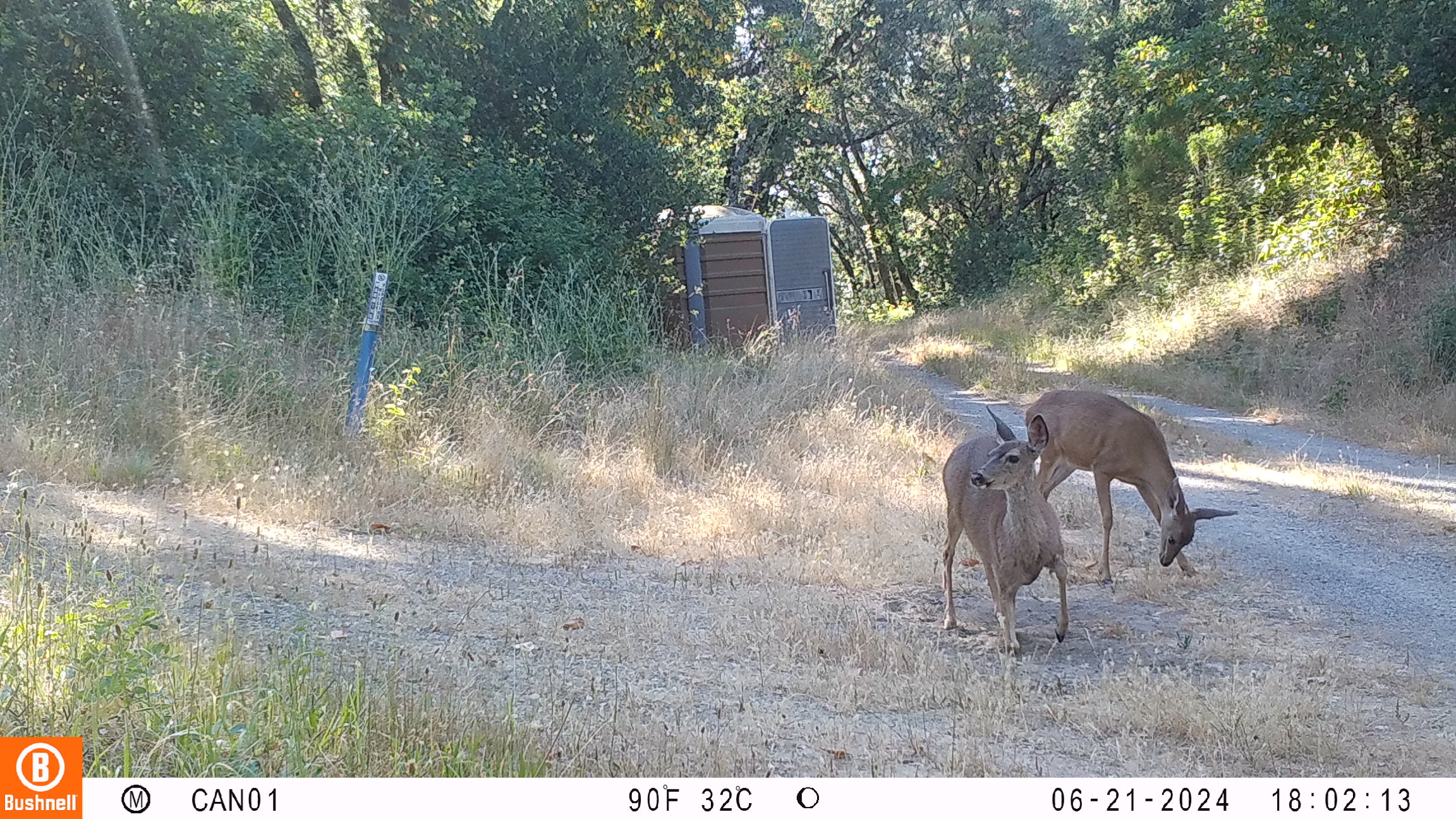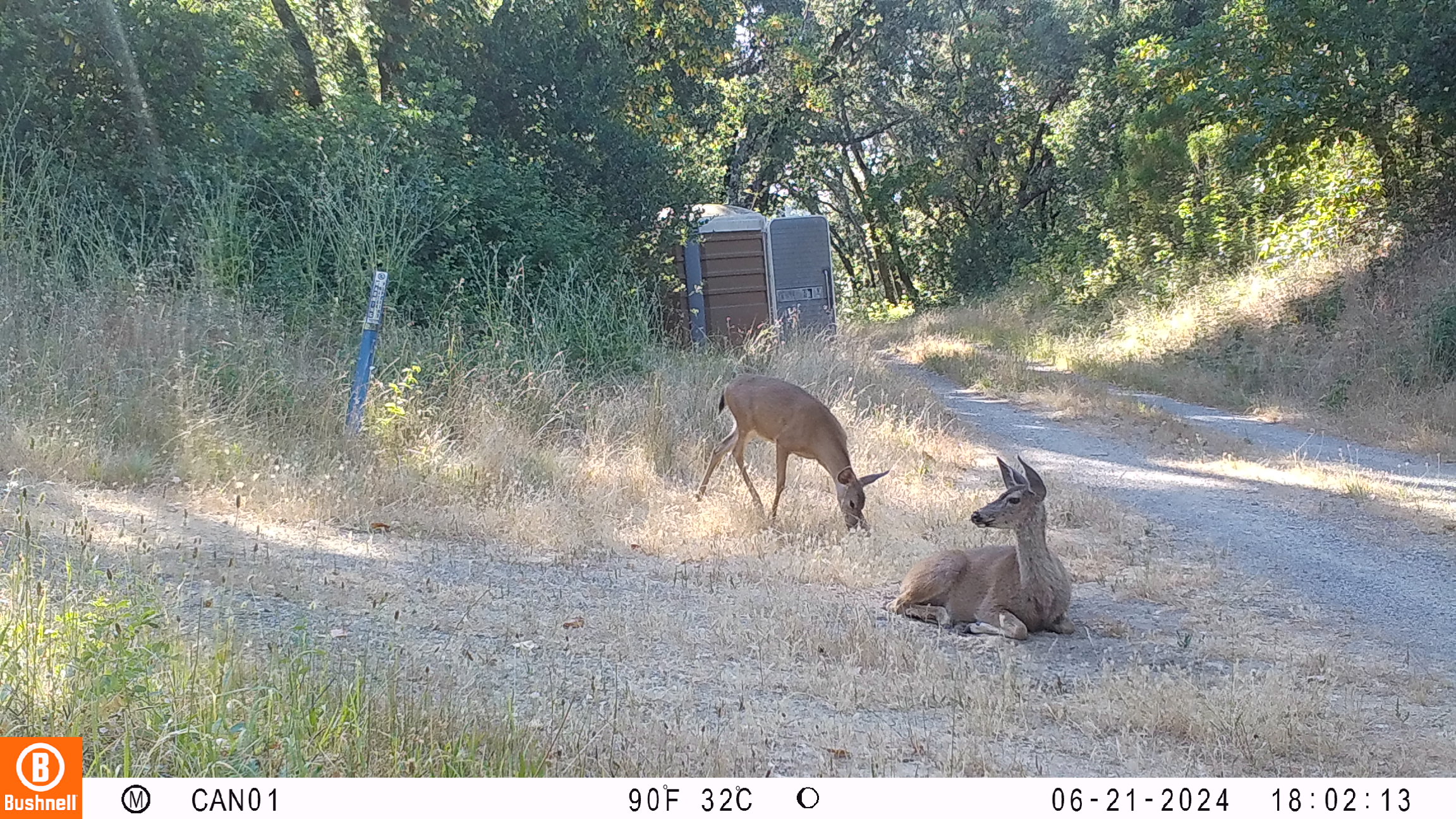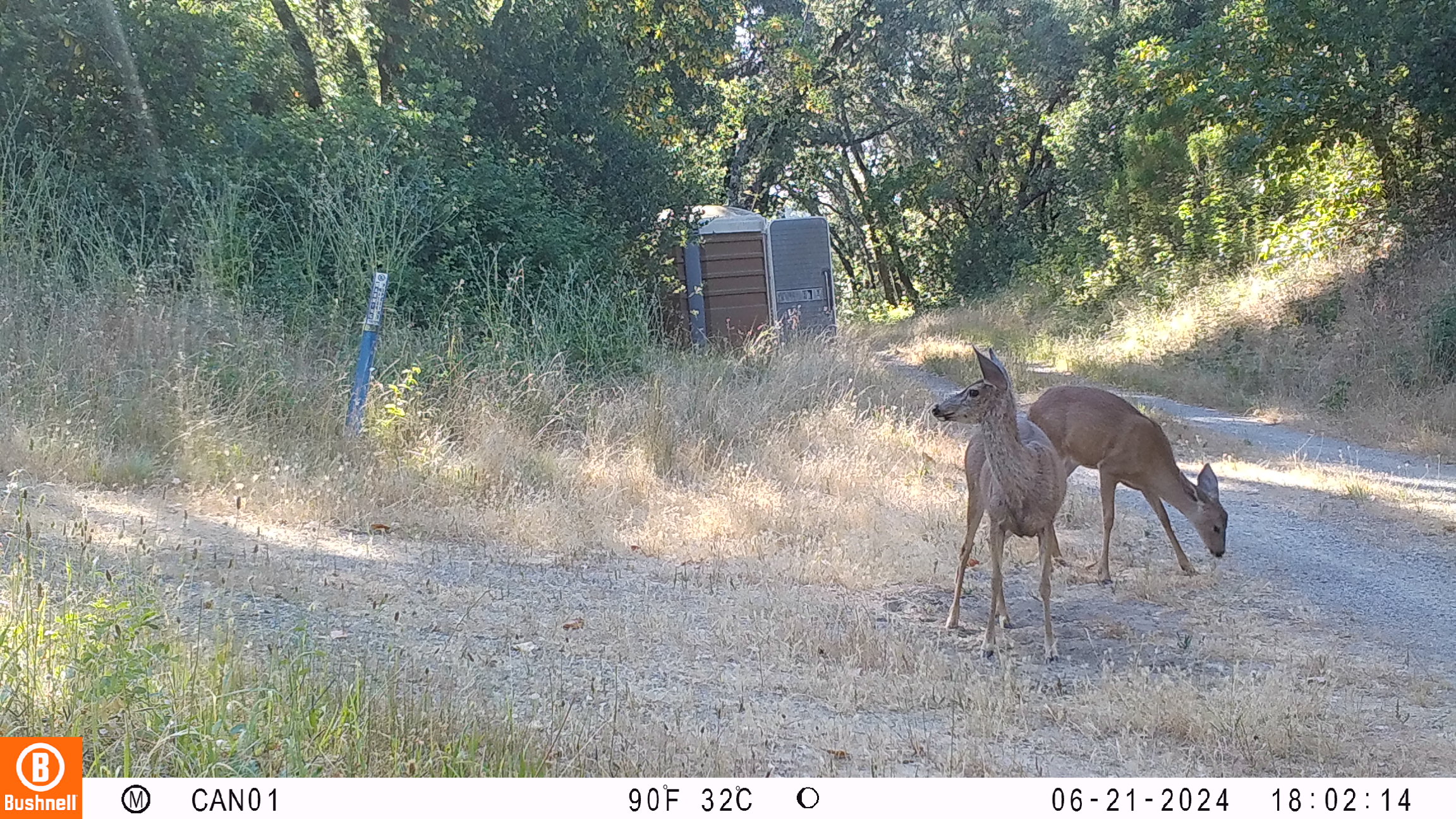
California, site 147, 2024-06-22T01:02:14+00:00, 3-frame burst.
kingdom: Animalia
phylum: Chordata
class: Mammalia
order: Artiodactyla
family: Cervidae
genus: Odocoileus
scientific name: Odocoileus hemionus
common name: mule deer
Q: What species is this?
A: Mule deer (Odocoileus hemionus).